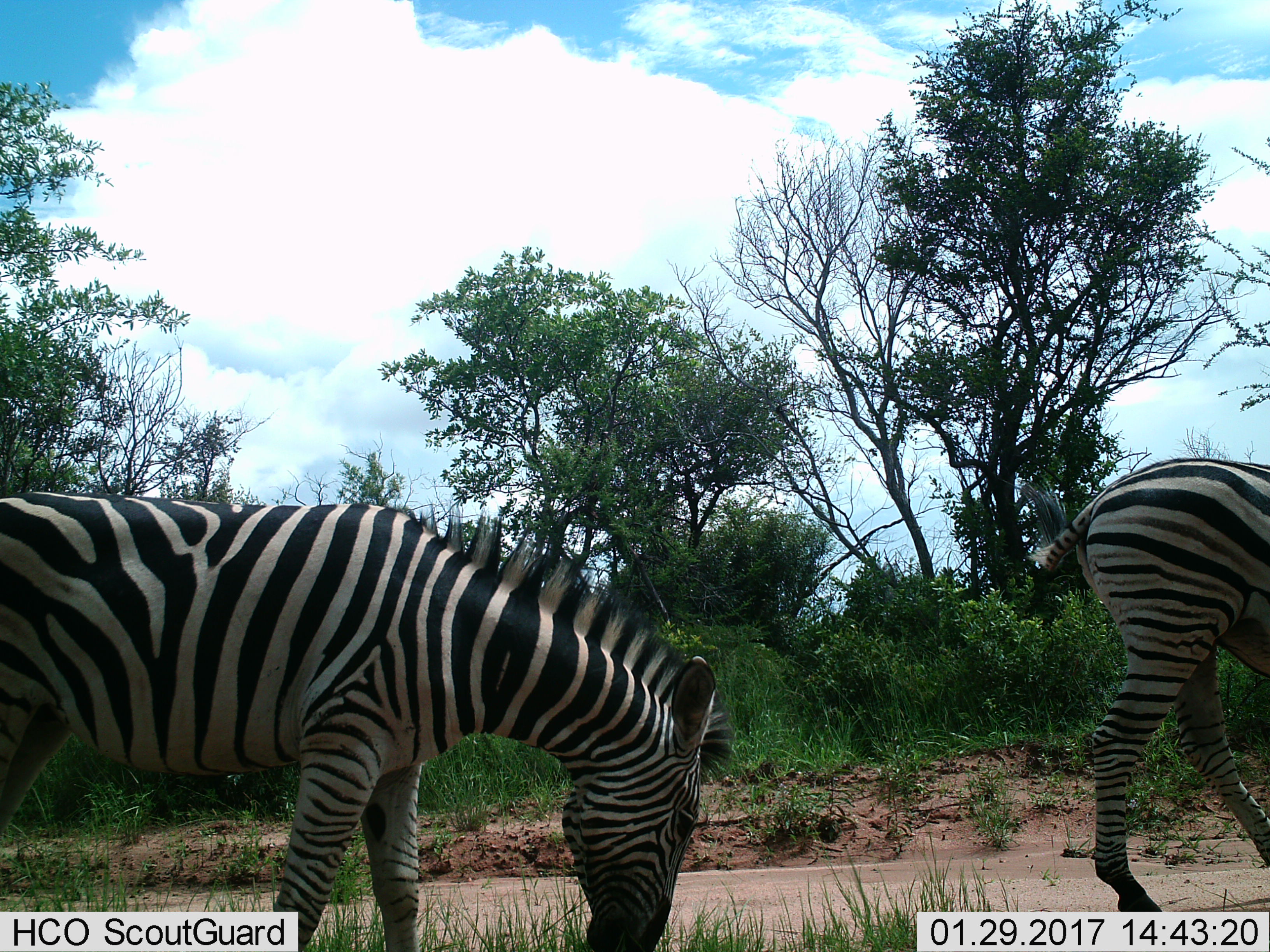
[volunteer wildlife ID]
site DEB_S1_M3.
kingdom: Animalia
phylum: Chordata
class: Mammalia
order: Perissodactyla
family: Equidae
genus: Equus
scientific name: Equus quagga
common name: plains zebra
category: zebraplains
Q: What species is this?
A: Zebraplains (plains zebra) (Equus quagga).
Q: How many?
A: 2.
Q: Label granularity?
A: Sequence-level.